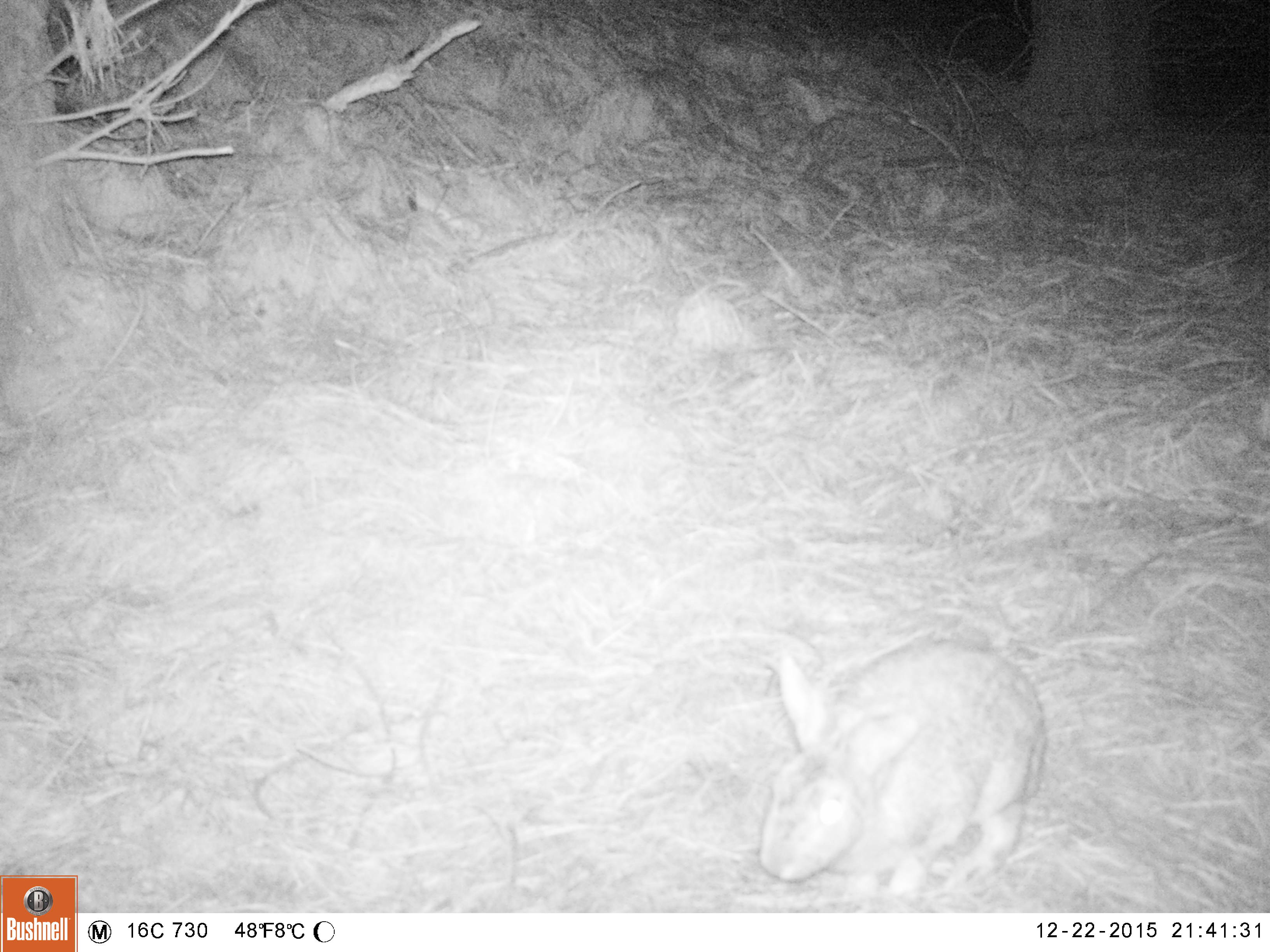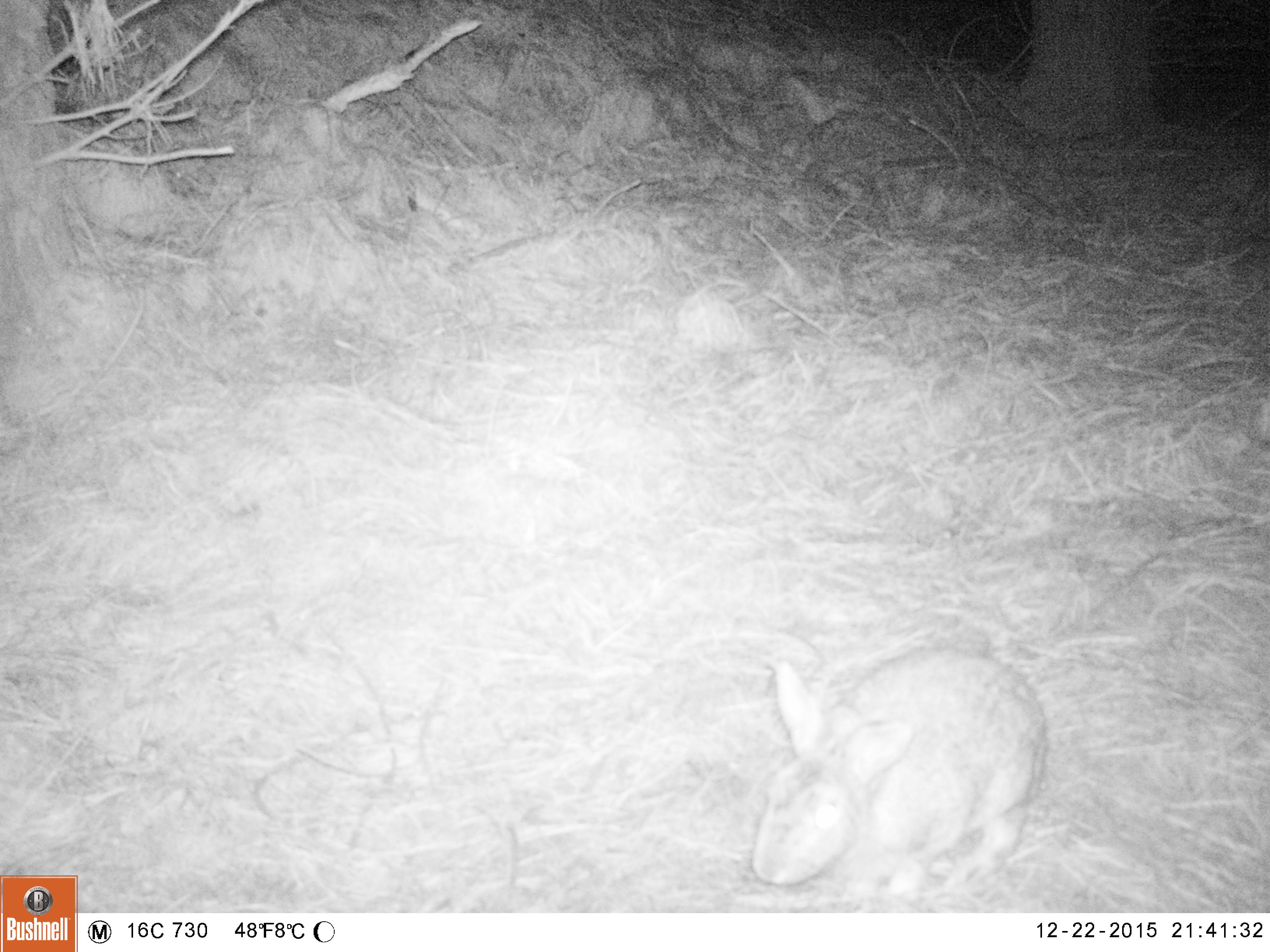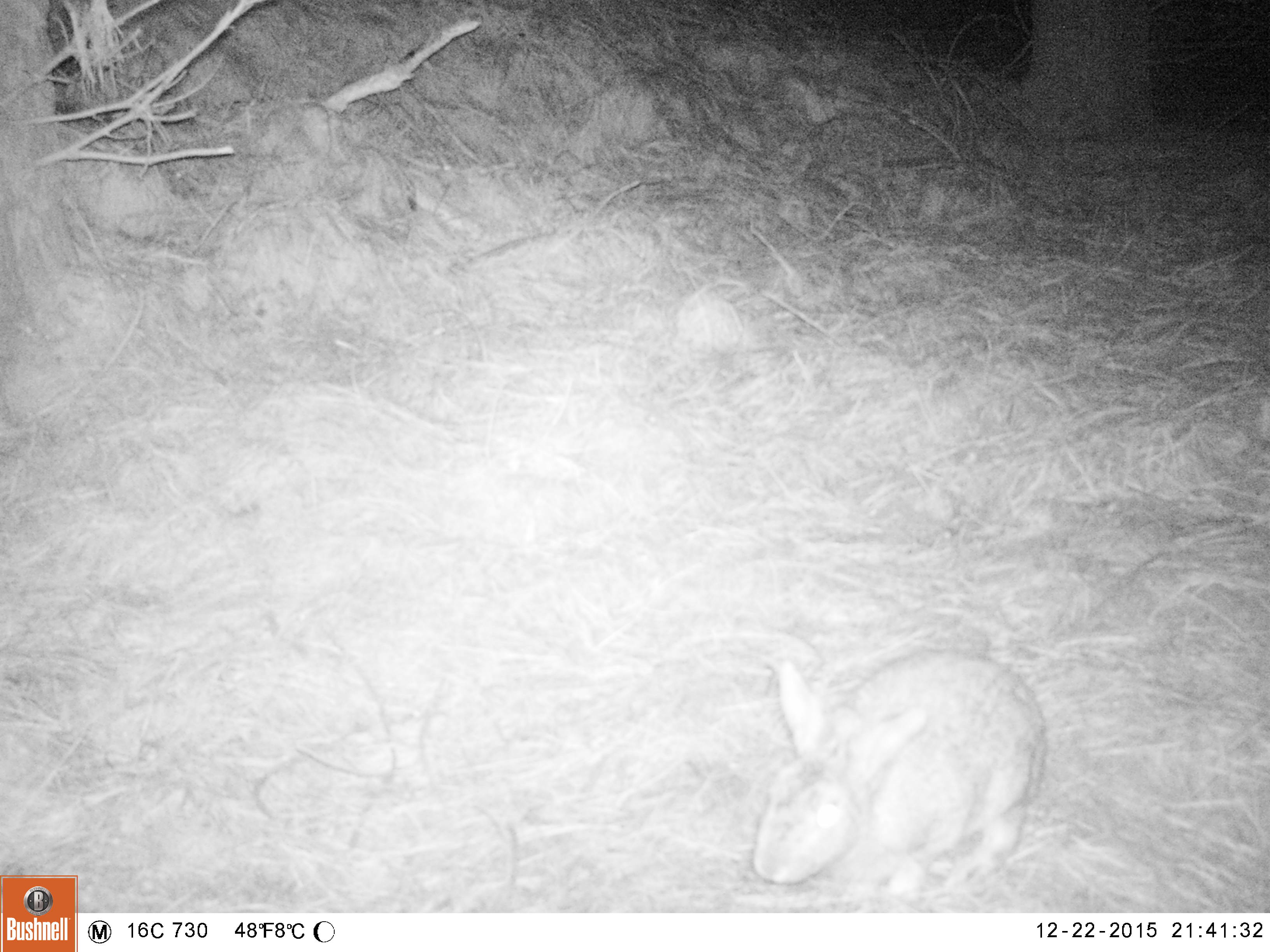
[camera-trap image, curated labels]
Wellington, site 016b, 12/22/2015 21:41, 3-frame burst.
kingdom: Animalia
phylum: Chordata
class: Mammalia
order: Lagomorpha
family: Leporidae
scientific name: Leporidae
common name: rabbit